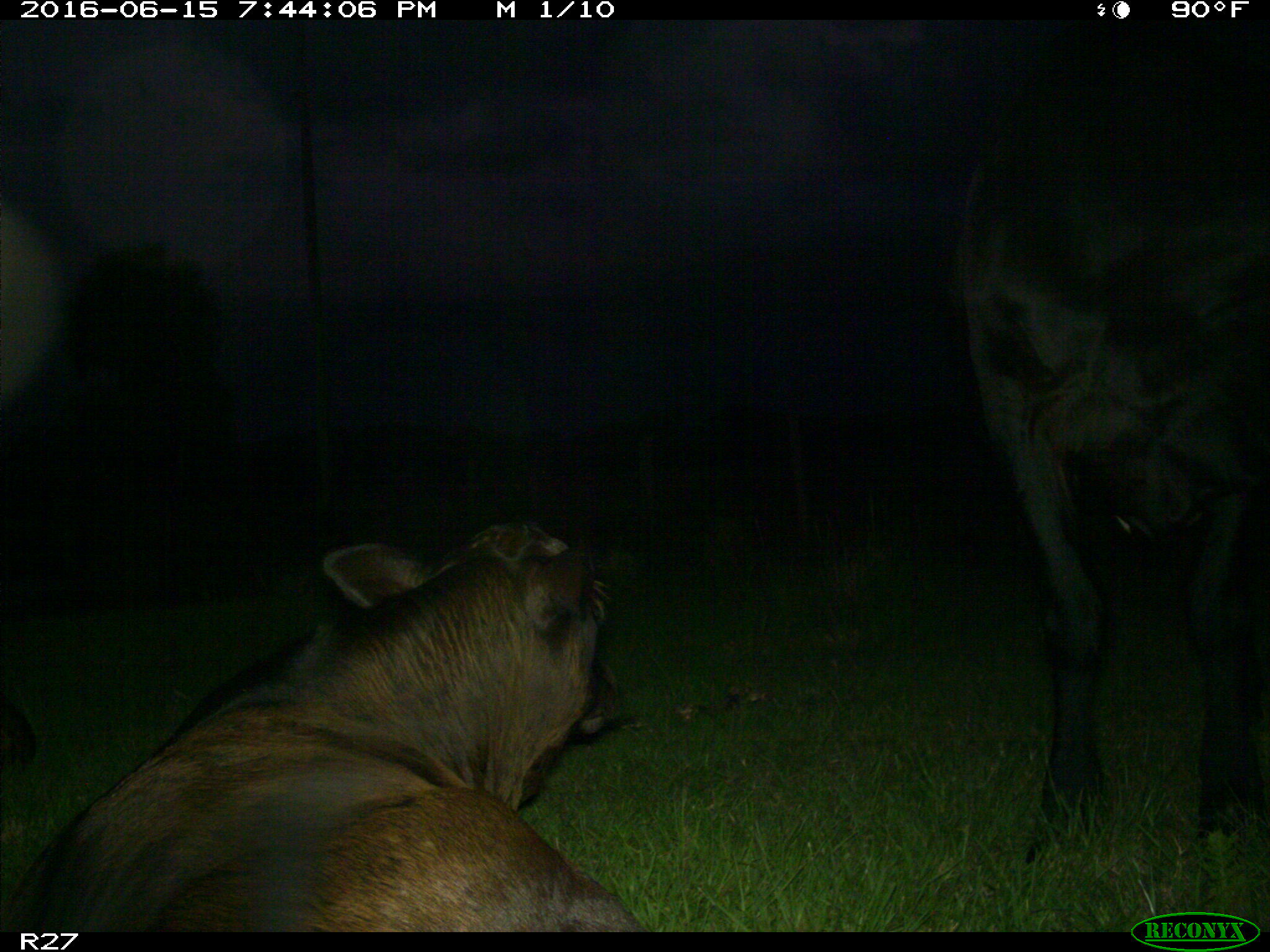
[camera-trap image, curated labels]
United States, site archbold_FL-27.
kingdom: Animalia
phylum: Chordata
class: Mammalia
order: Artiodactyla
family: Bovidae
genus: Bos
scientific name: Bos taurus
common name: domestic cow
Bos taurus (domestic cow).